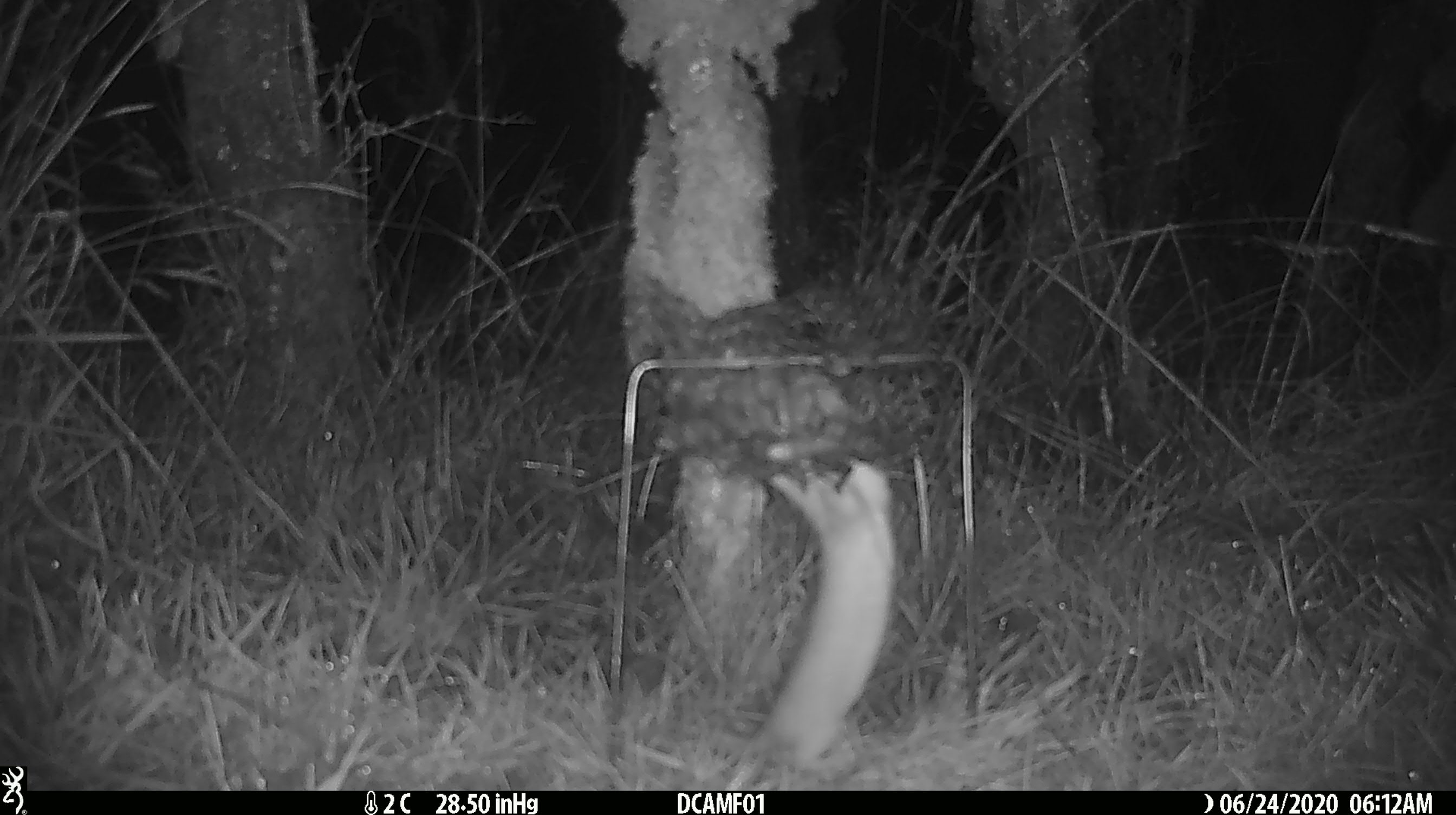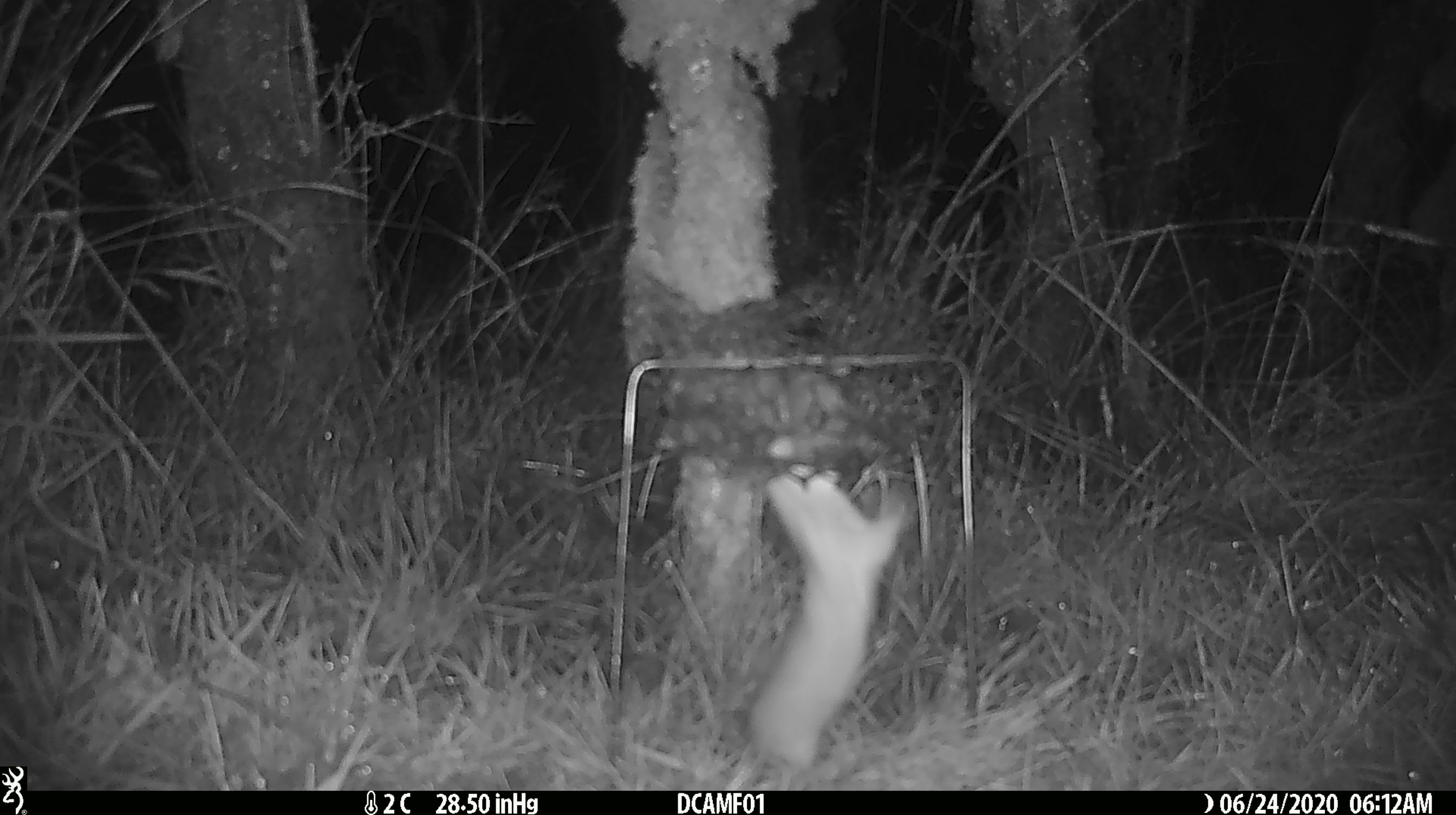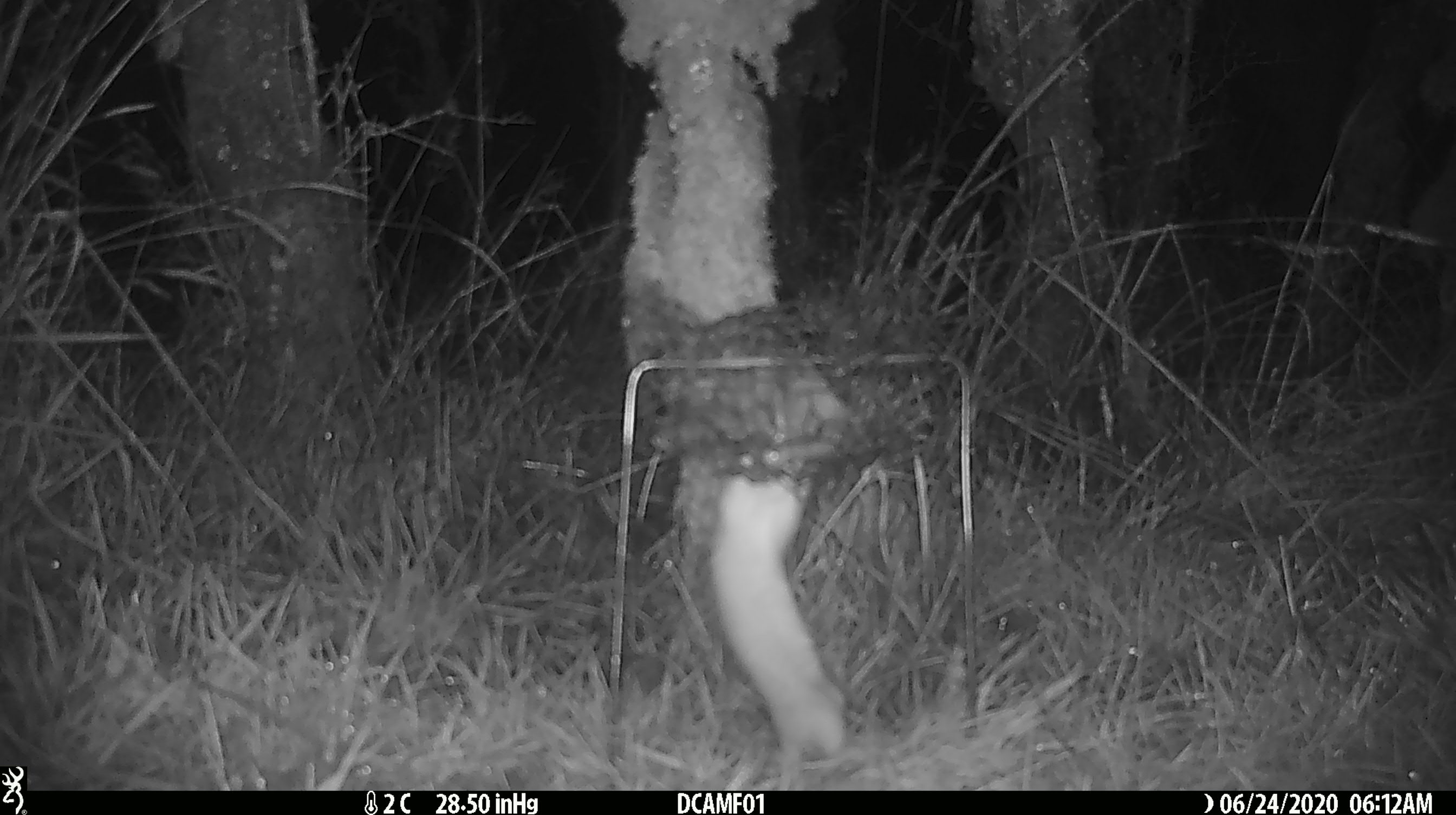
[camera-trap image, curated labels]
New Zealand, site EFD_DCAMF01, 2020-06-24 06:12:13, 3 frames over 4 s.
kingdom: Animalia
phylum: Chordata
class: Mammalia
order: Carnivora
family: Mustelidae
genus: Mustela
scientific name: Mustela nivalis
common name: least weasel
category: weasel